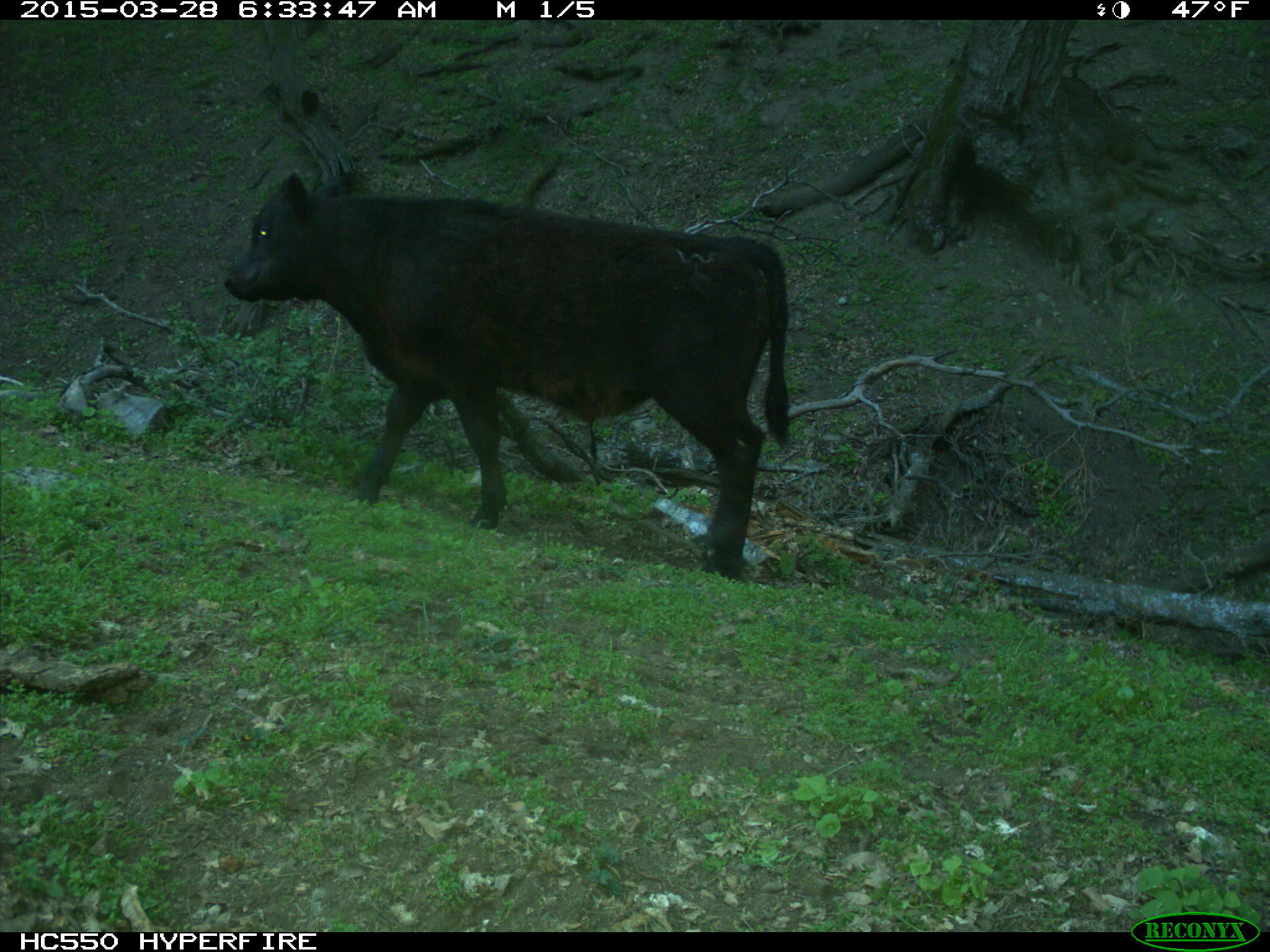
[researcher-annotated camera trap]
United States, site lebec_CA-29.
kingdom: Animalia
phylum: Chordata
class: Mammalia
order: Artiodactyla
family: Bovidae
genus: Bos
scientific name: Bos taurus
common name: domestic cow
Bos taurus (domestic cow).